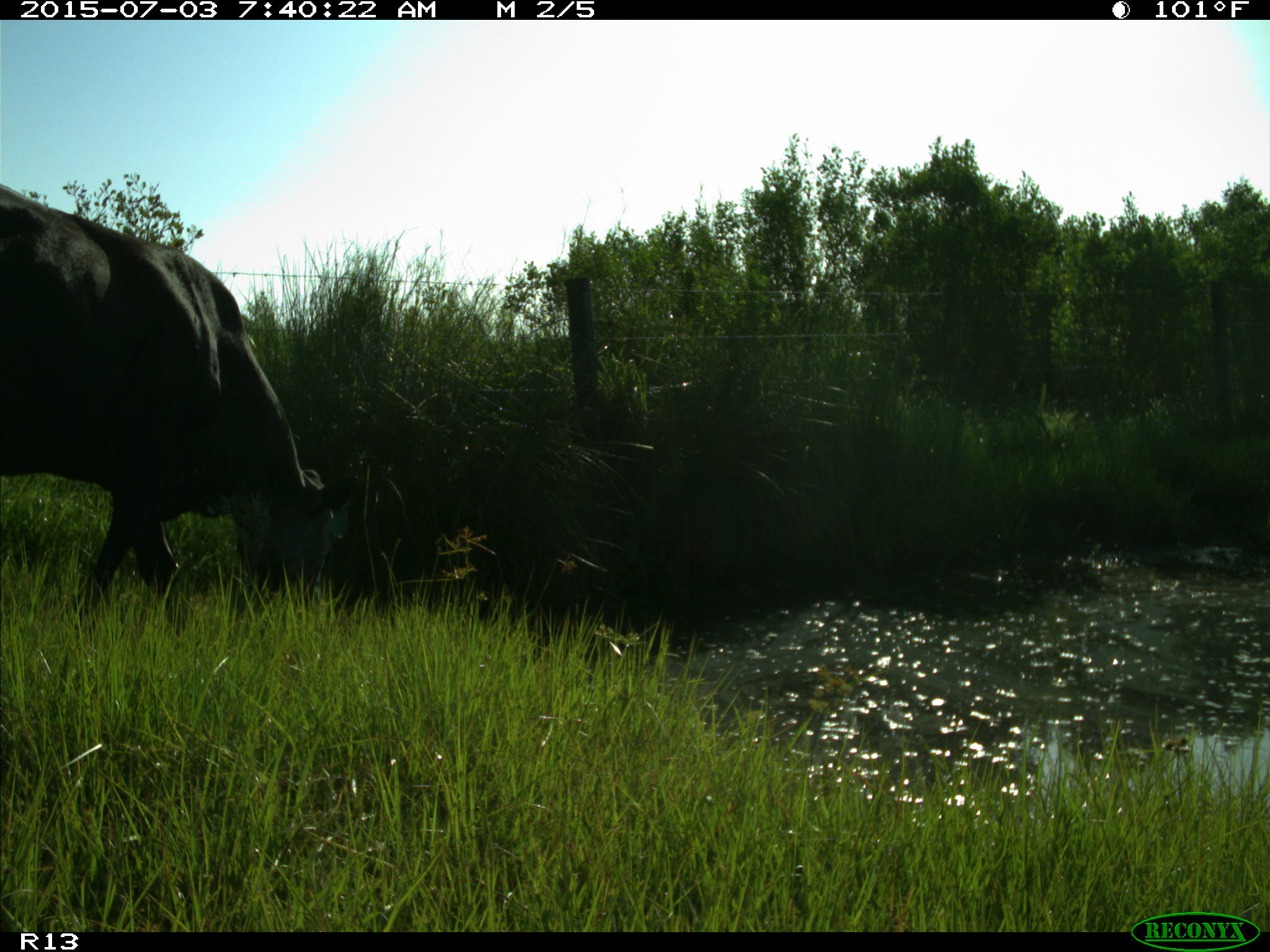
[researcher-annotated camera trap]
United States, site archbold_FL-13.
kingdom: Animalia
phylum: Chordata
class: Mammalia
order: Artiodactyla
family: Bovidae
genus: Bos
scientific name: Bos taurus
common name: domestic cow